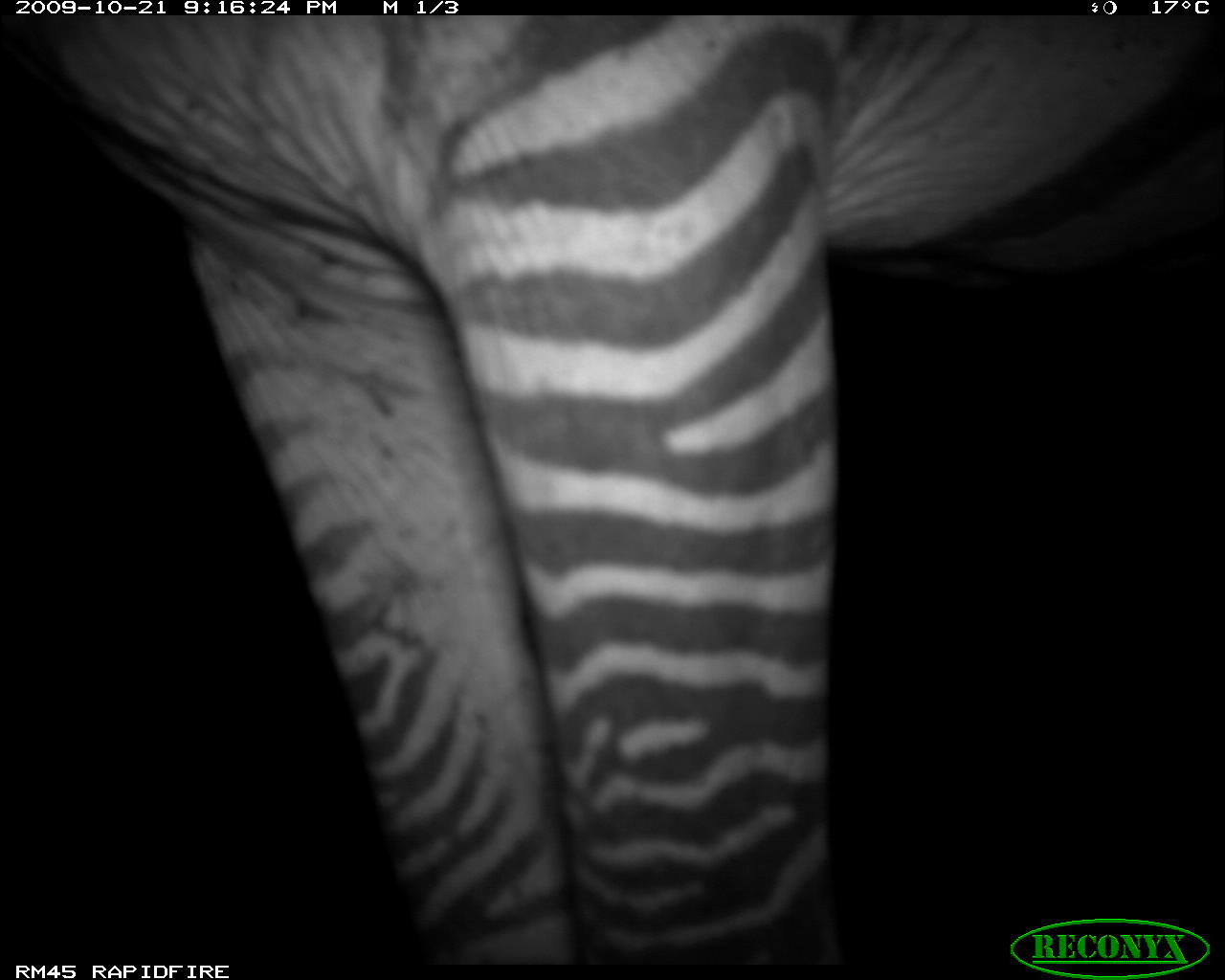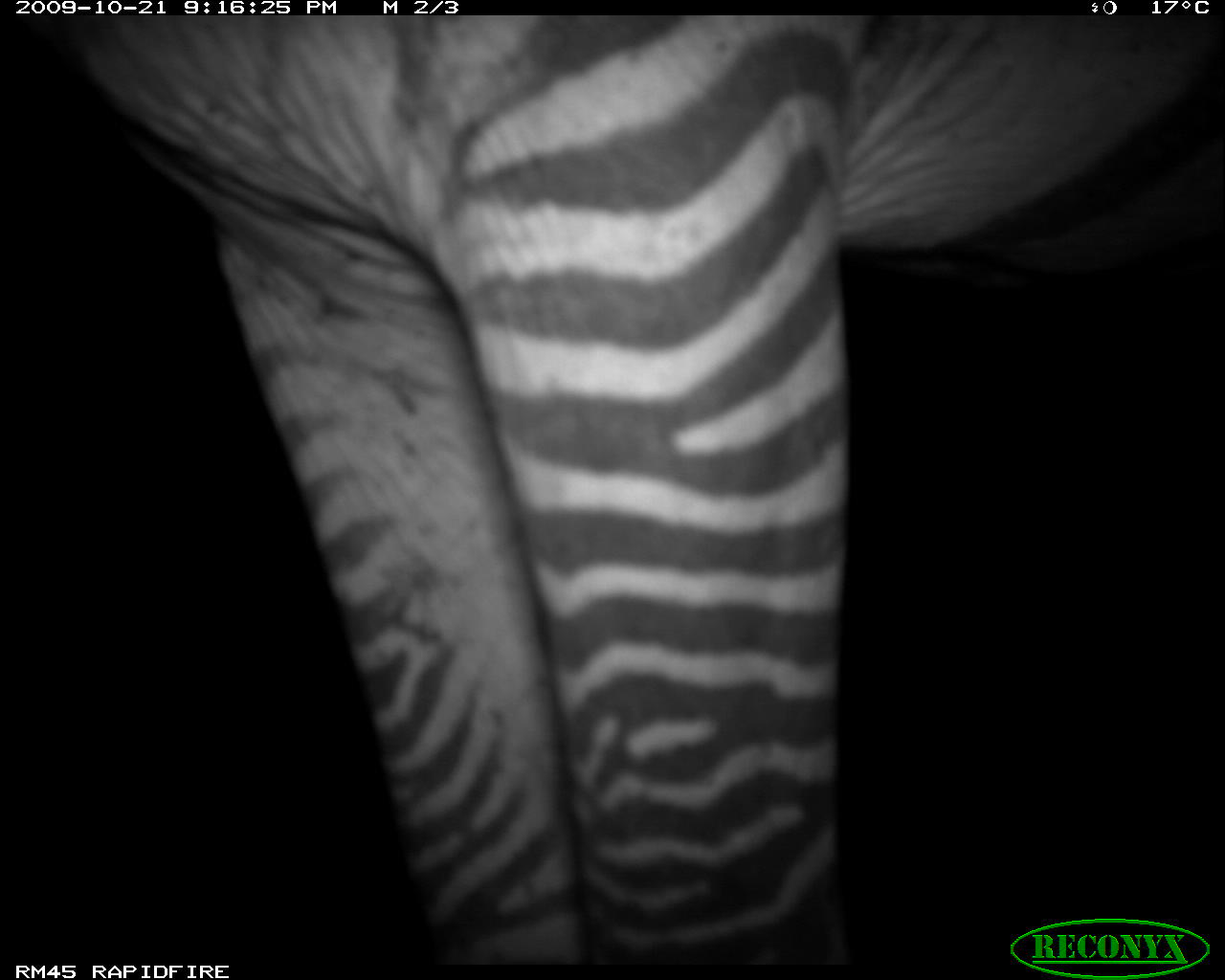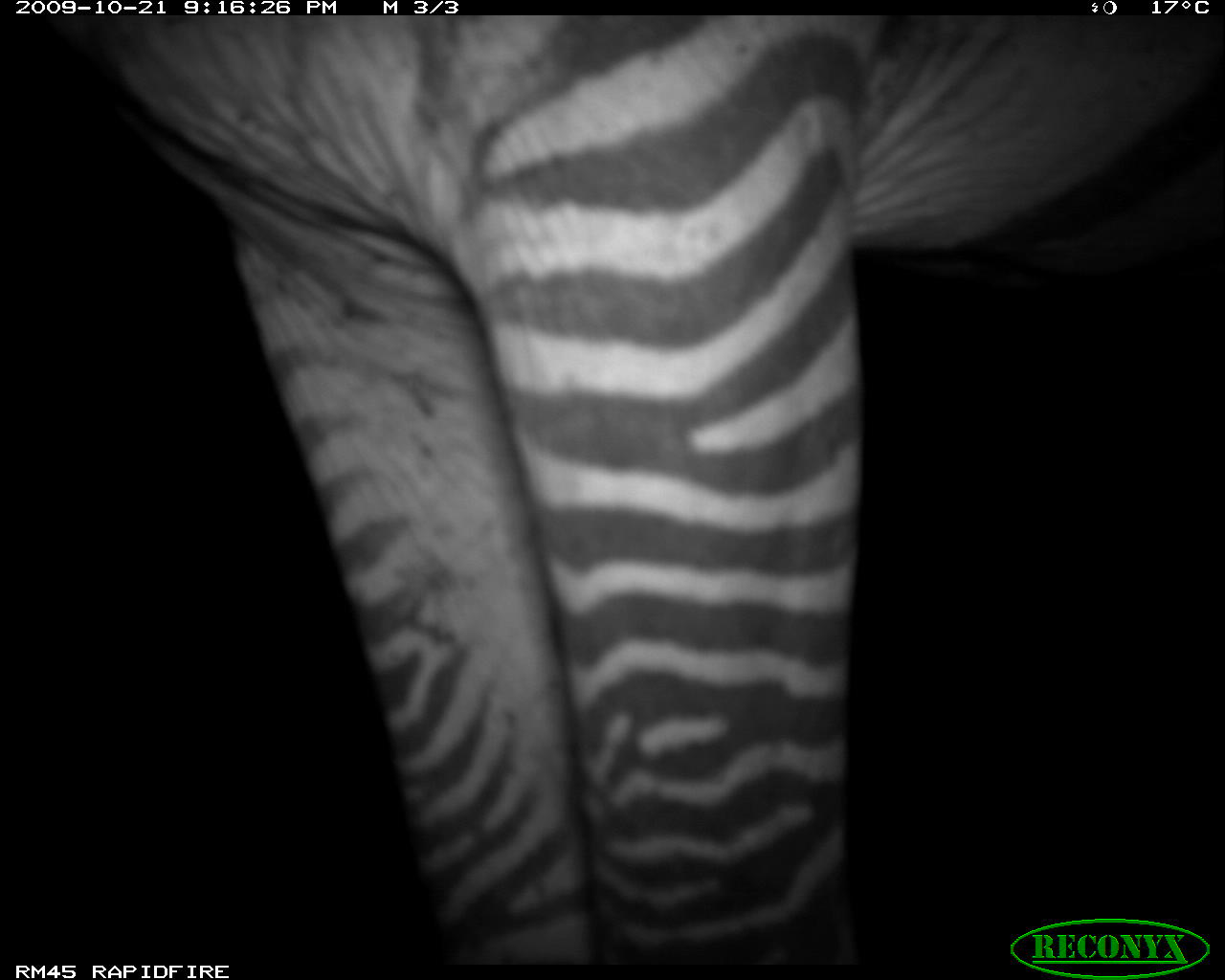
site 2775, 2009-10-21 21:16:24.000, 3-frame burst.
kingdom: Animalia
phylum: Chordata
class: Mammalia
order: Perissodactyla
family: Equidae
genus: Equus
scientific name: Equus quagga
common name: plains zebra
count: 1